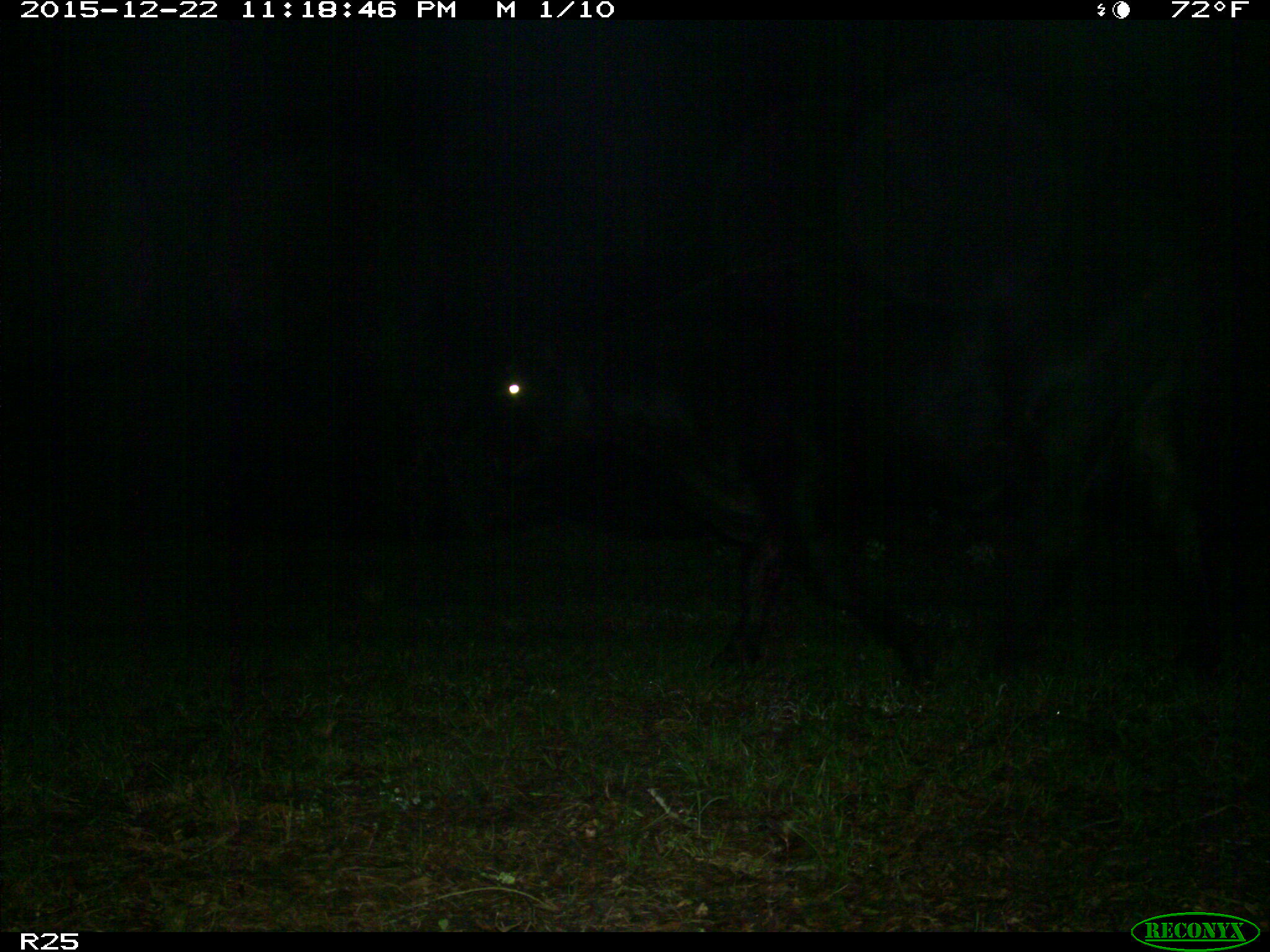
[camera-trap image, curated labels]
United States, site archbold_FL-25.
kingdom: Animalia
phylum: Chordata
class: Mammalia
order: Artiodactyla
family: Bovidae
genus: Bos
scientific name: Bos taurus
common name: domestic cow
Bos taurus (domestic cow).